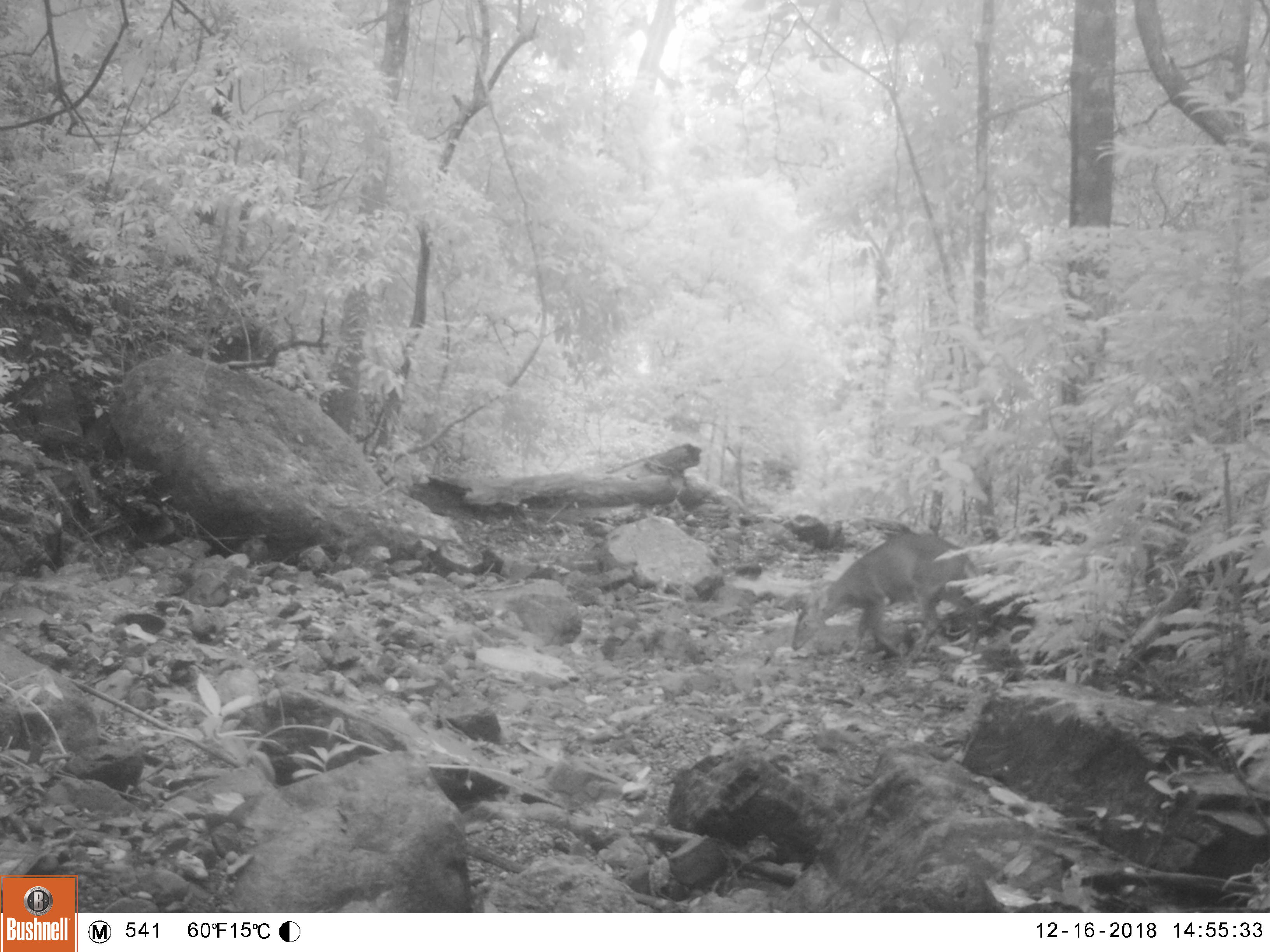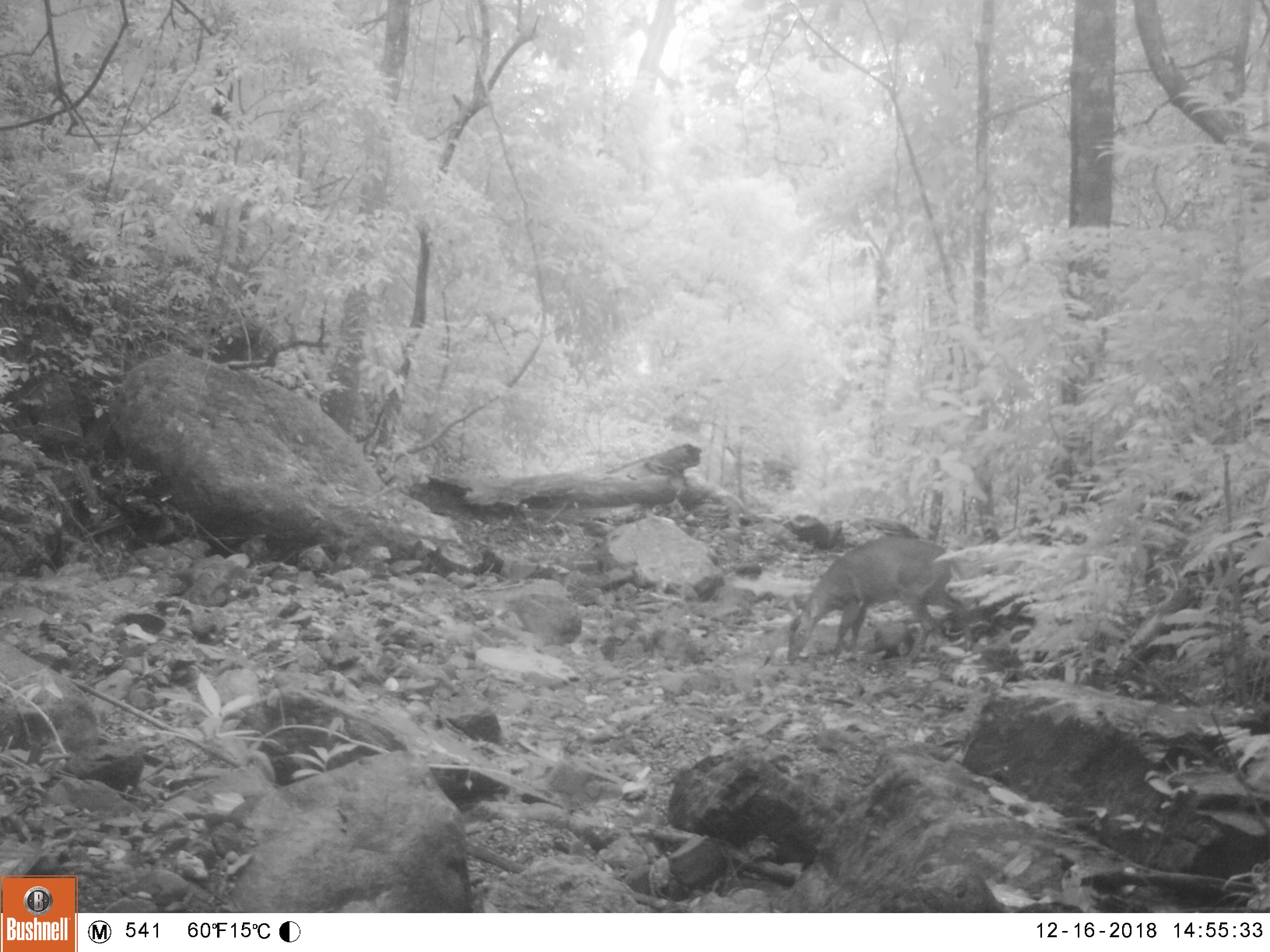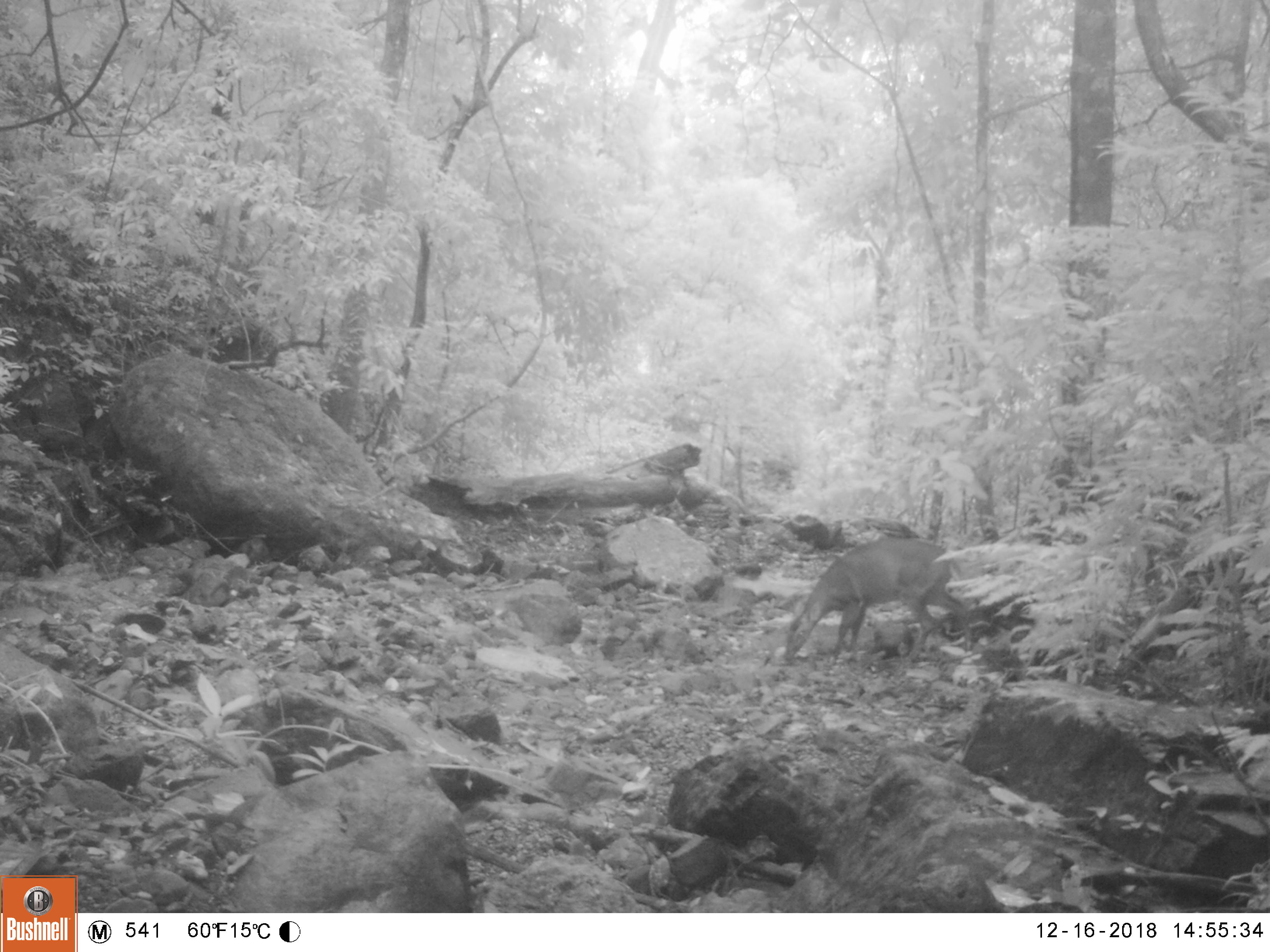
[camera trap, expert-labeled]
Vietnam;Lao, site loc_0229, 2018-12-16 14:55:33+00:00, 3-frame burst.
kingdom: Animalia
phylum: Chordata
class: Mammalia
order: Artiodactyla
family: Cervidae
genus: Muntiacus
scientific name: Muntiacus vuquangensis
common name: large-antlered muntjac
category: large antlered muntjac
Large antlered muntjac (large-antlered muntjac) (Muntiacus vuquangensis). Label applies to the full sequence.